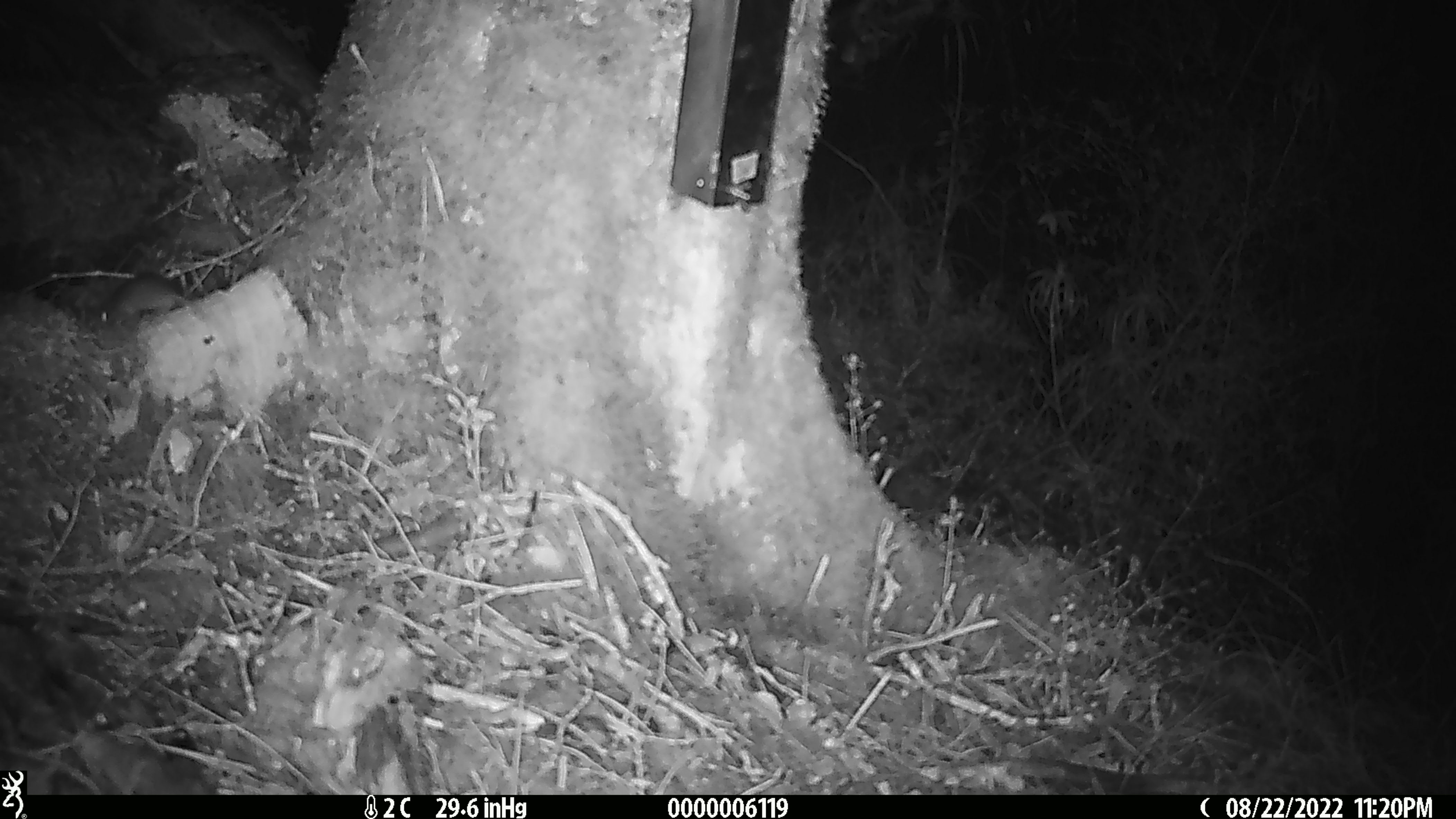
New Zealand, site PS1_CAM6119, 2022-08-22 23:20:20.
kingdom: Animalia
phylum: Chordata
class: Mammalia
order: Rodentia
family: Muridae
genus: Mus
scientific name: Mus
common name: mouse